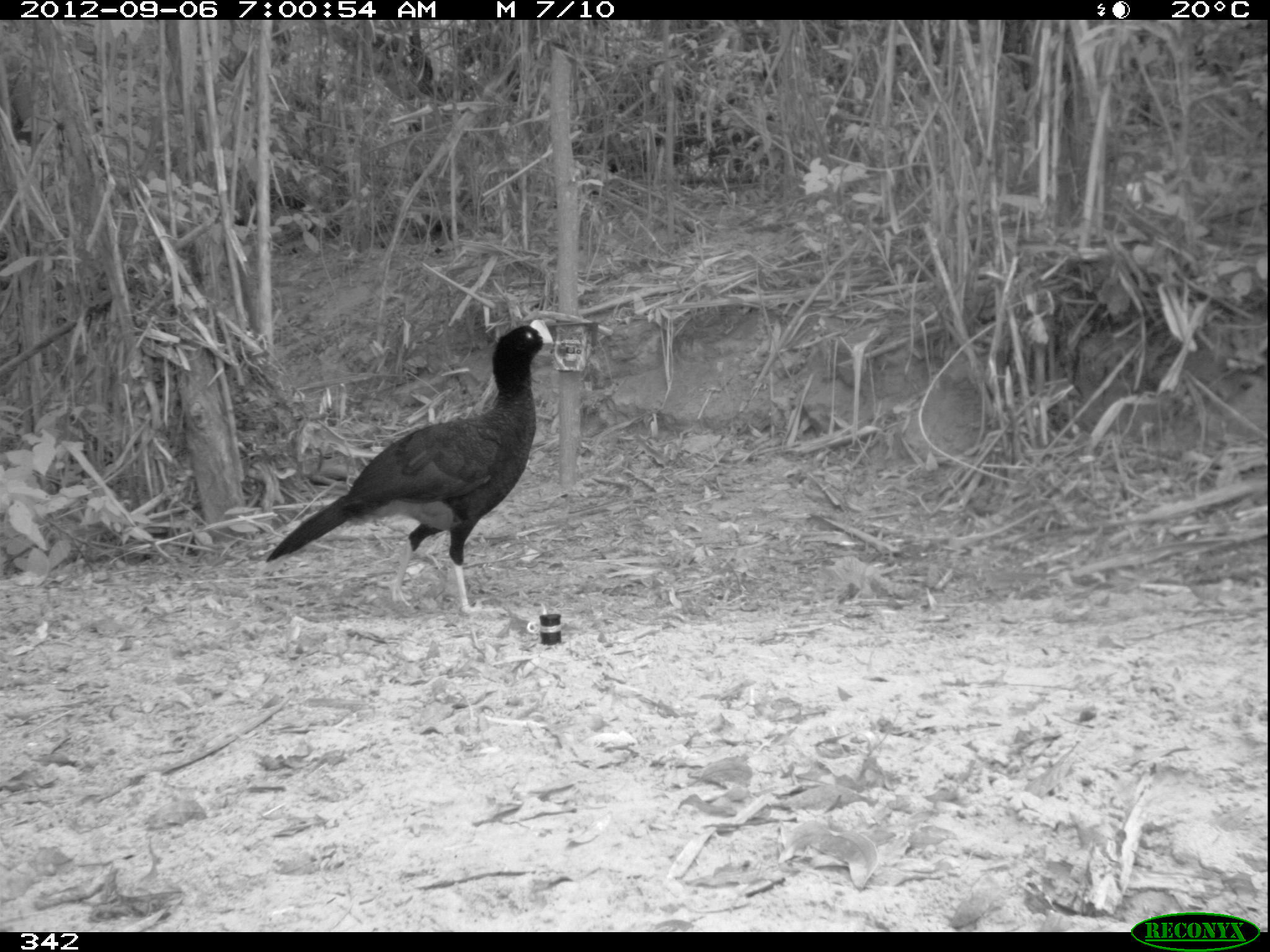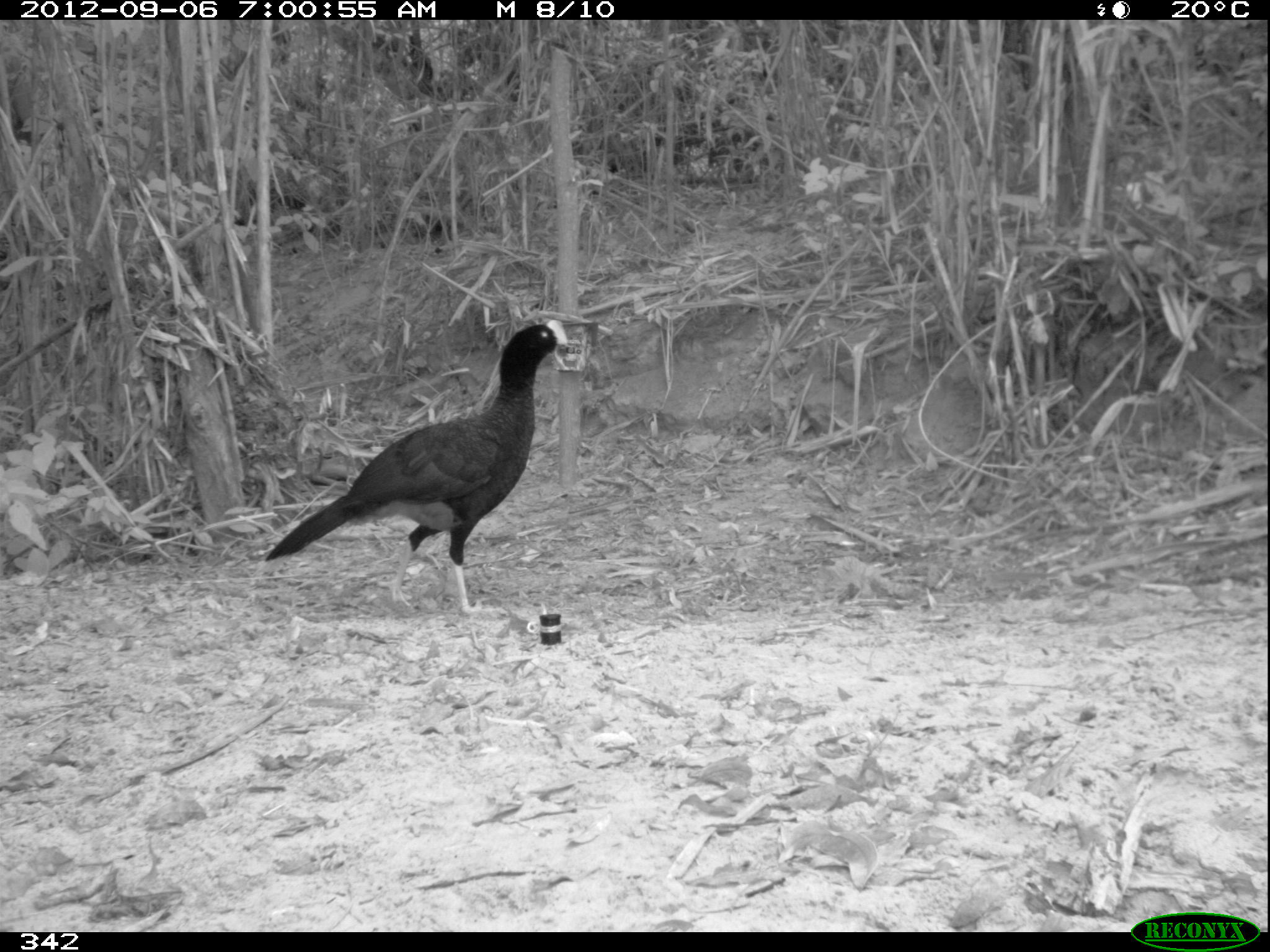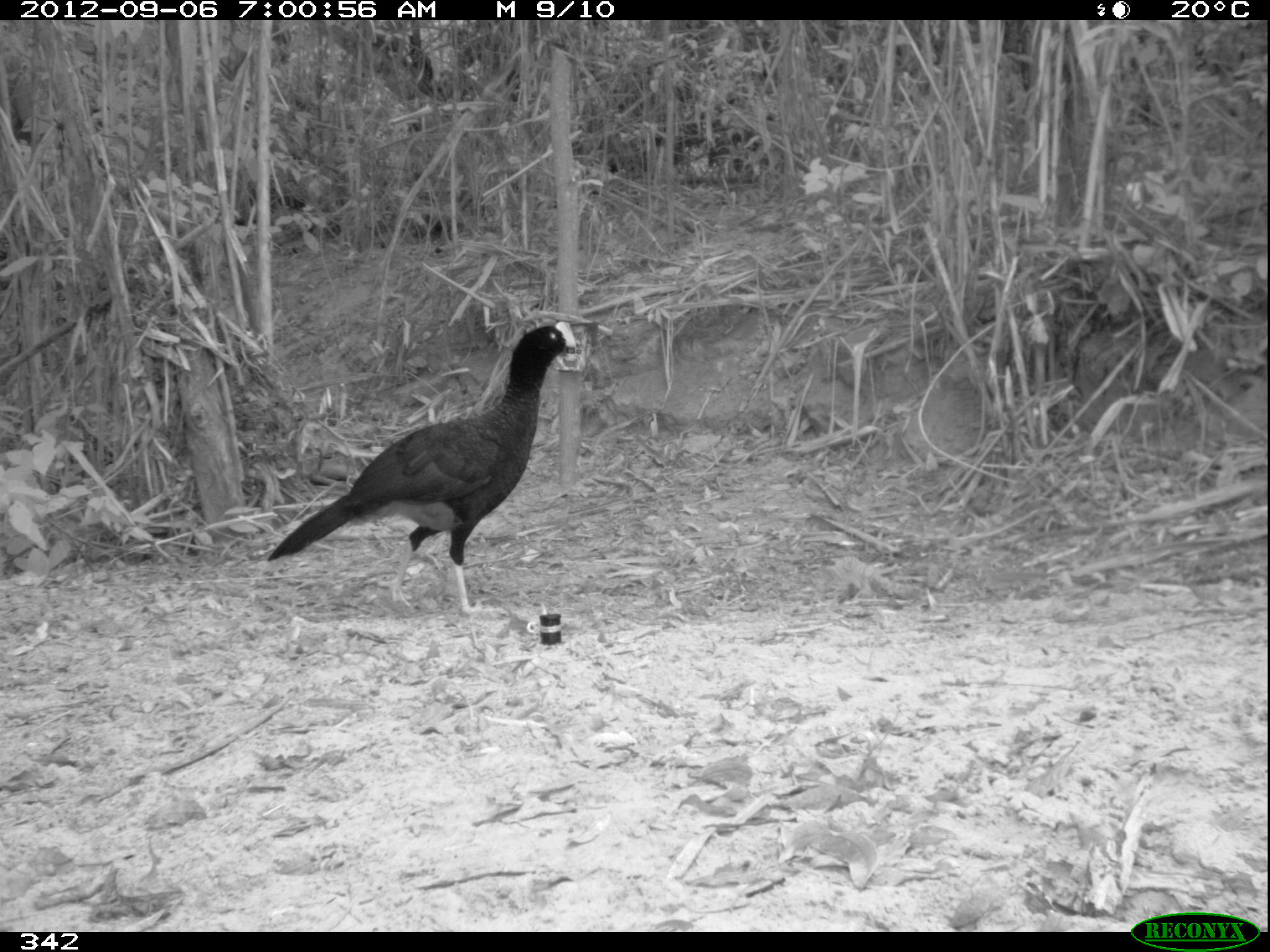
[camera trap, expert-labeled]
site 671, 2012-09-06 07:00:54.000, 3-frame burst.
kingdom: Animalia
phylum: Chordata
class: Aves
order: Galliformes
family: Cracidae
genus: Mitu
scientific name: Mitu tuberosum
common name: razor-billed curassow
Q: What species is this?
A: Mitu tuberosum (razor-billed curassow).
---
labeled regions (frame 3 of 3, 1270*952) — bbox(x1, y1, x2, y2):
mitu tuberosum: bbox(268, 319, 578, 618)